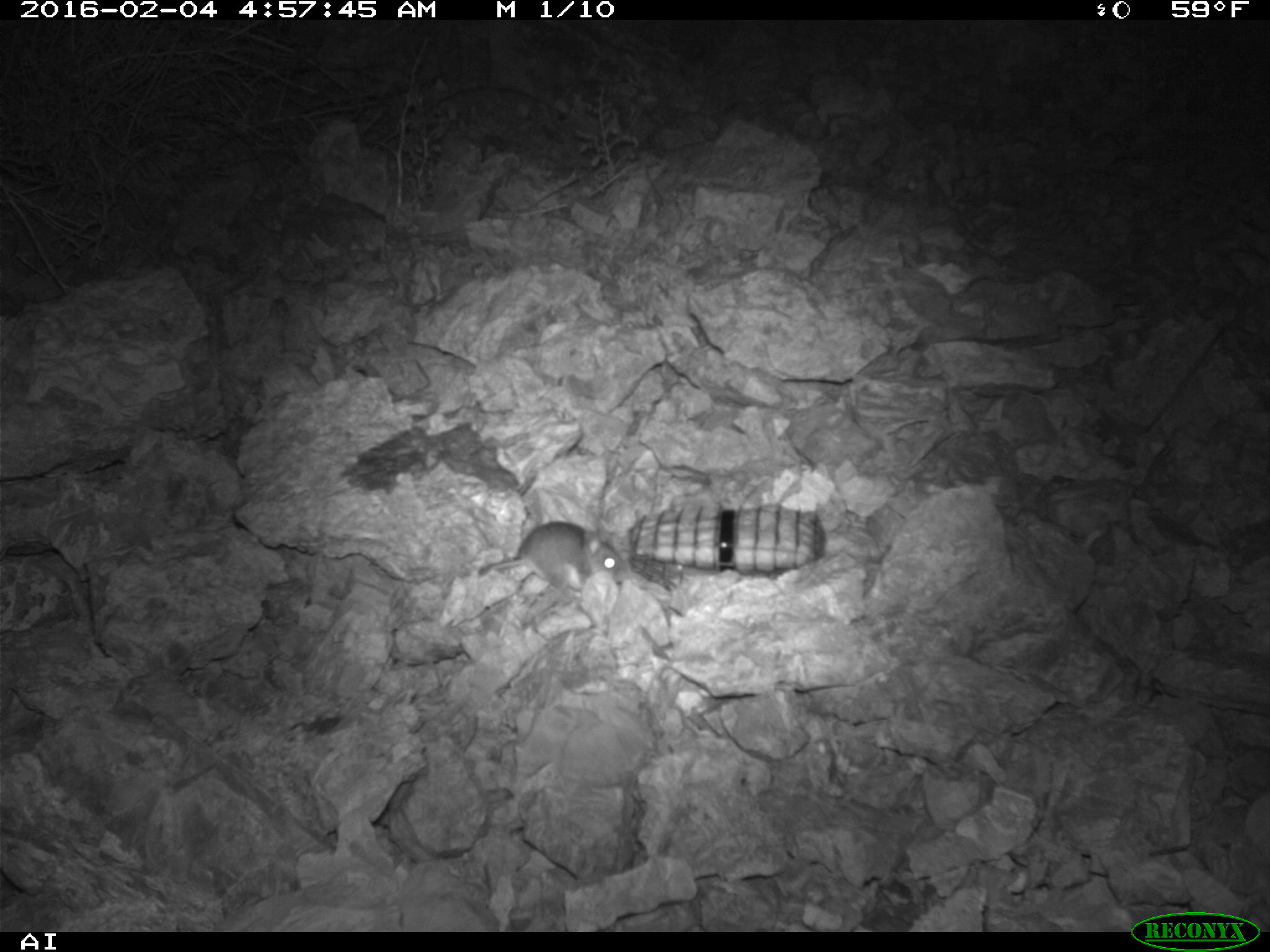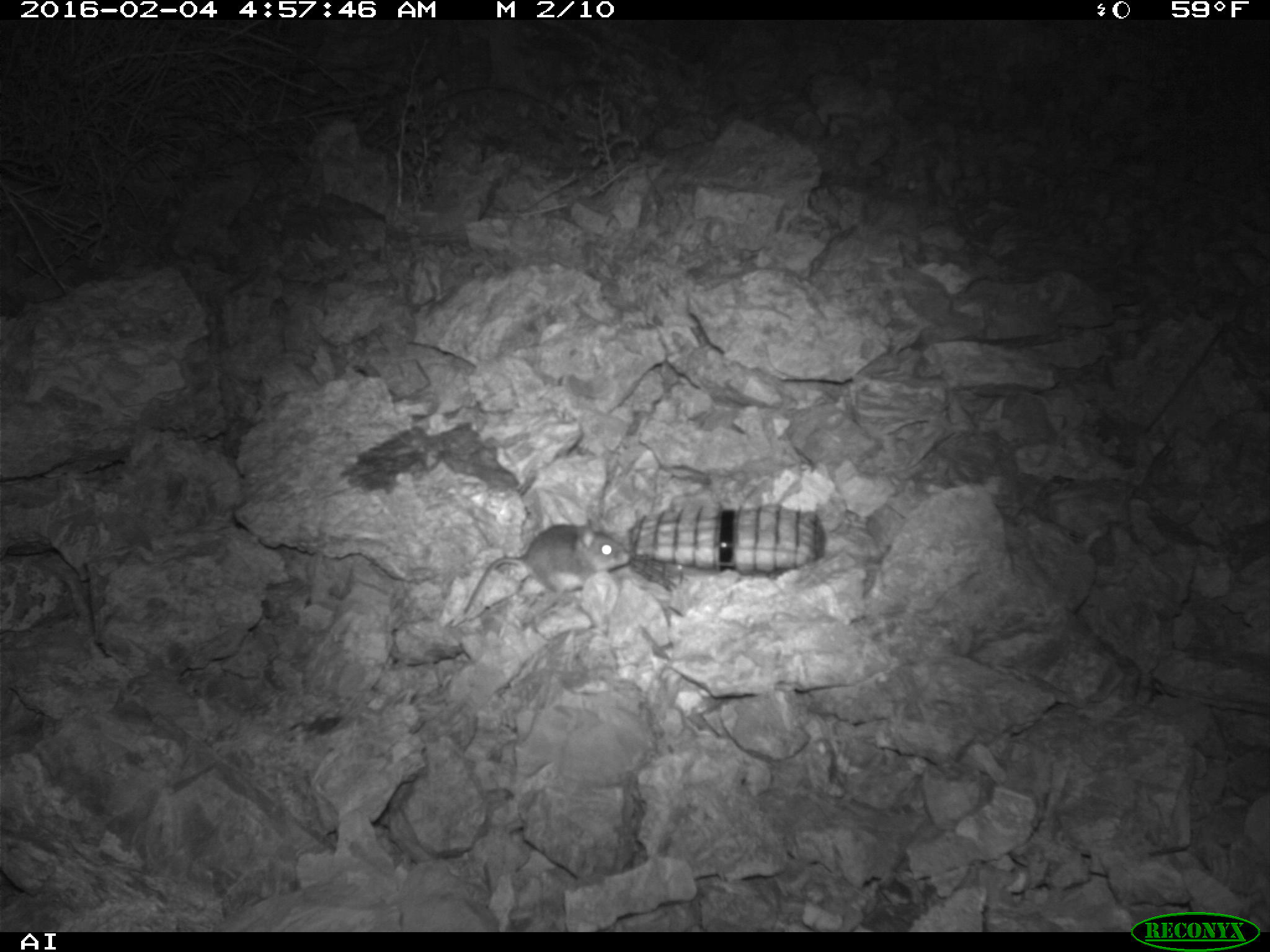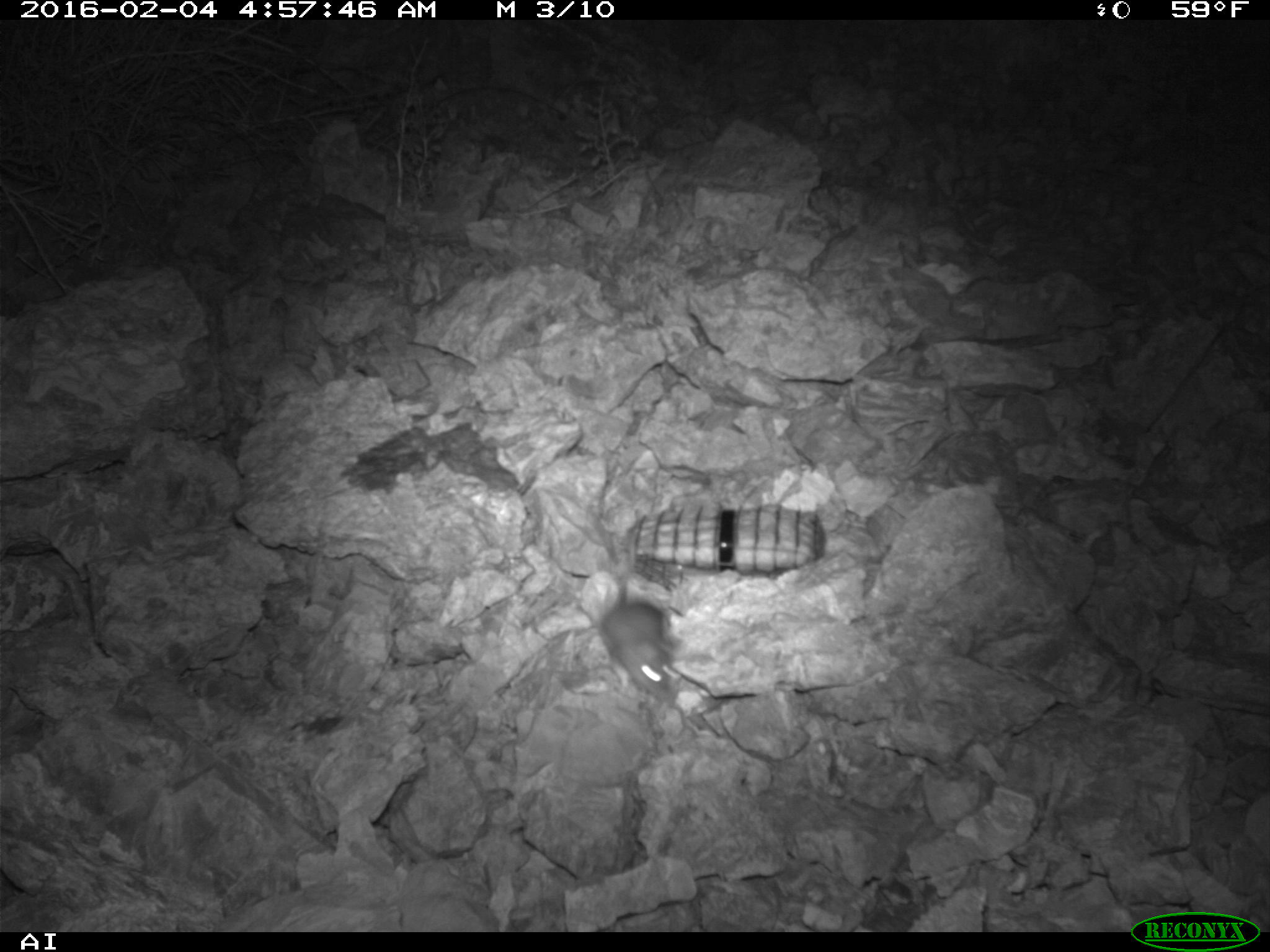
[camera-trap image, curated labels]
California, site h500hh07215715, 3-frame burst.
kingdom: Animalia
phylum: Chordata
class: Mammalia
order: Rodentia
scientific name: Rodentia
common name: rodent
Rodent (Rodentia).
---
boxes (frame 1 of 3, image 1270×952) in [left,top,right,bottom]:
rodent: [474,520,629,601]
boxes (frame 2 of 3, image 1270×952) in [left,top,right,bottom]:
rodent: [465,522,628,612]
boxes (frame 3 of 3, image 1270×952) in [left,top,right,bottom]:
rodent: [600,519,671,699]